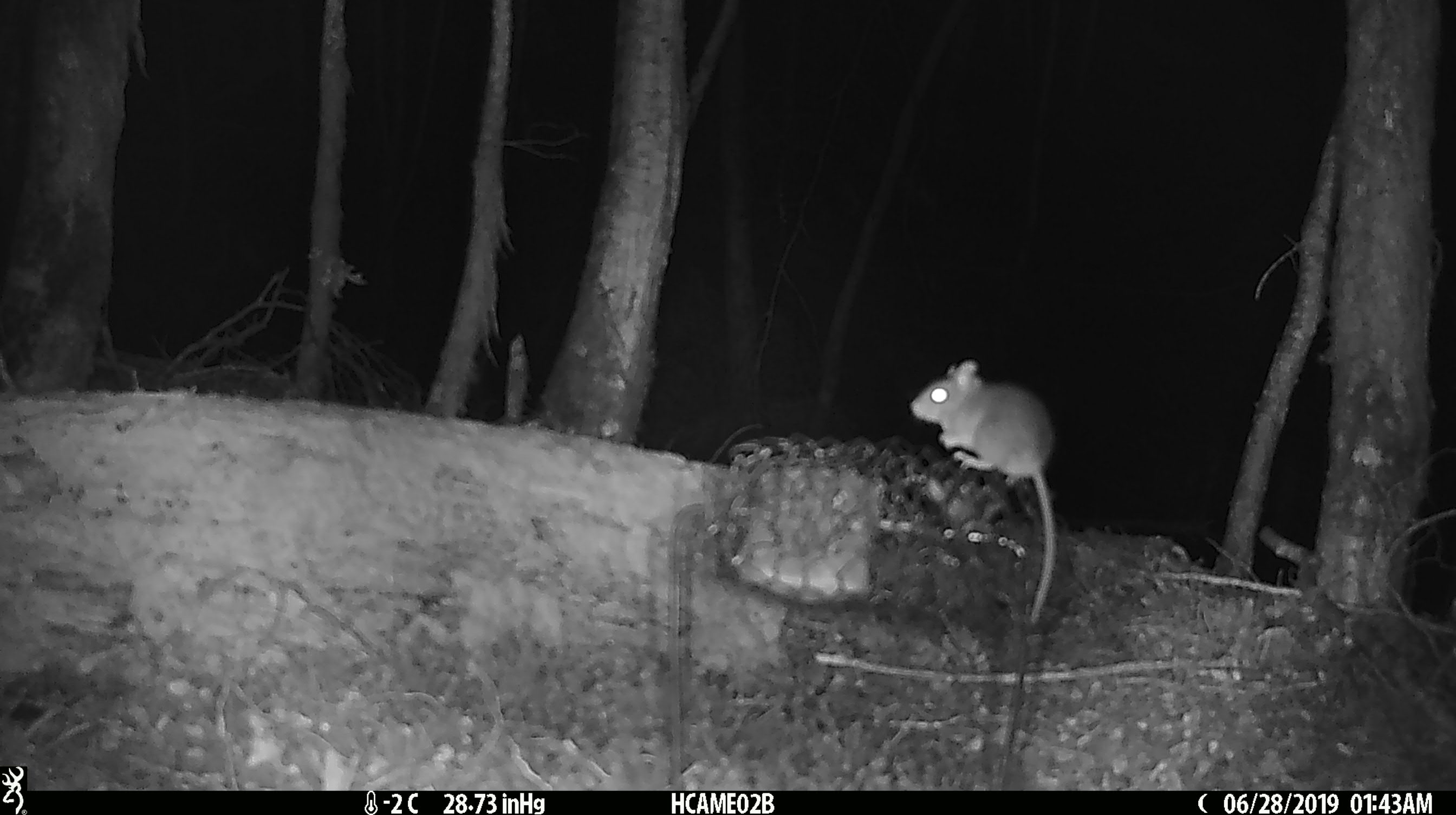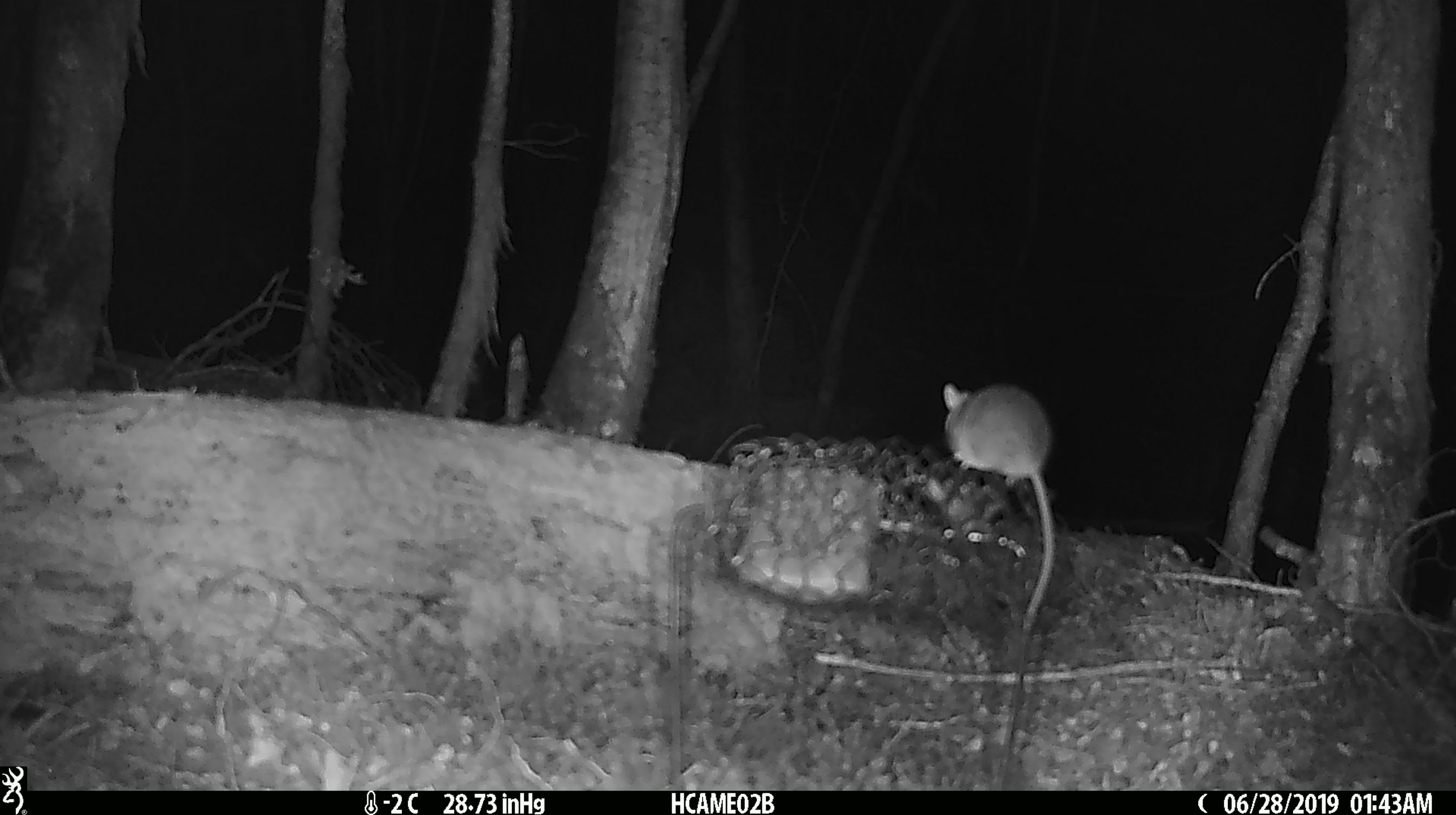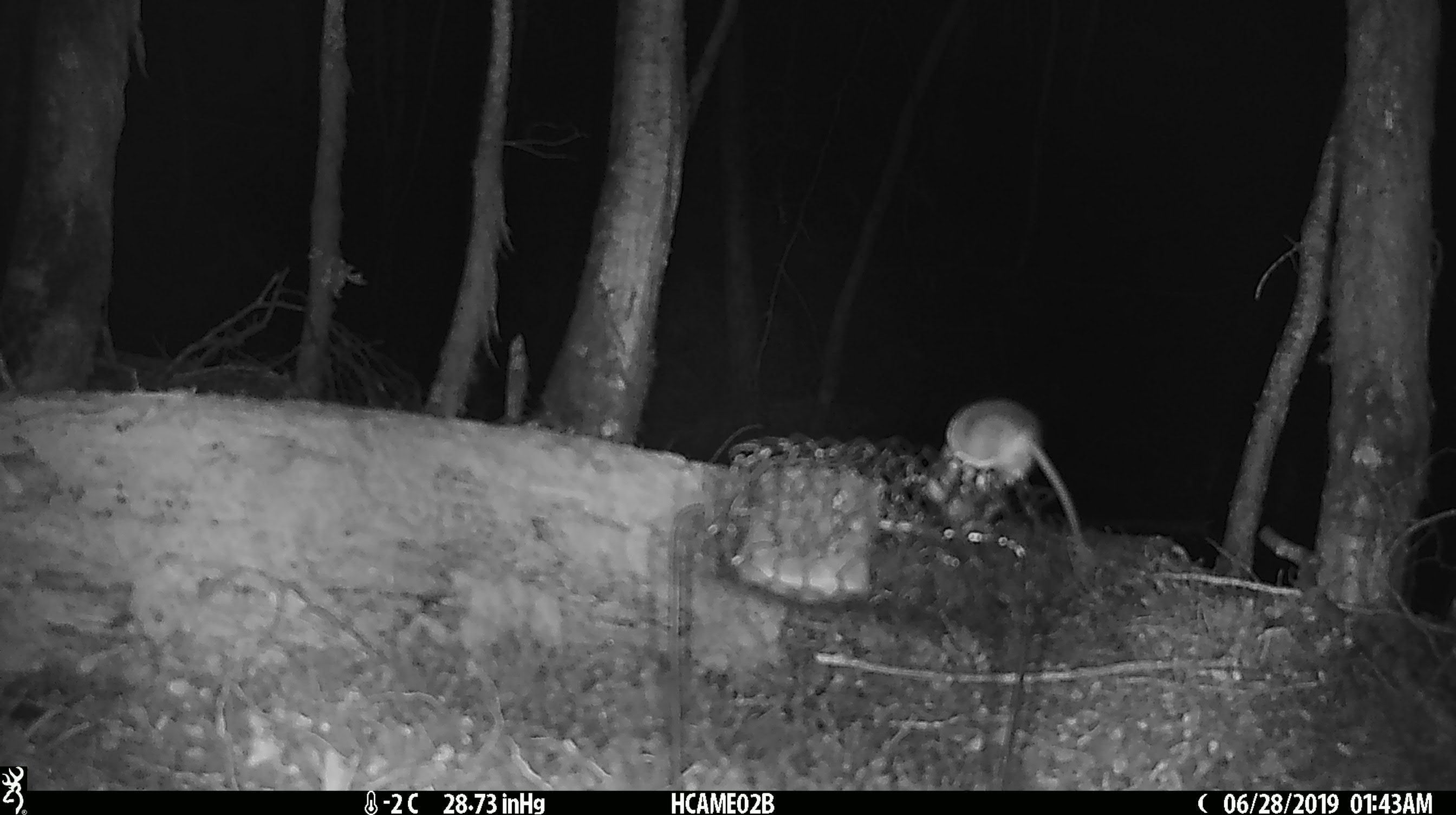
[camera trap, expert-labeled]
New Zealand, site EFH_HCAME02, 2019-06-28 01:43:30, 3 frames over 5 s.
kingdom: Animalia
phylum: Chordata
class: Mammalia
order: Rodentia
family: Muridae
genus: Mus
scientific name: Mus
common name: mouse